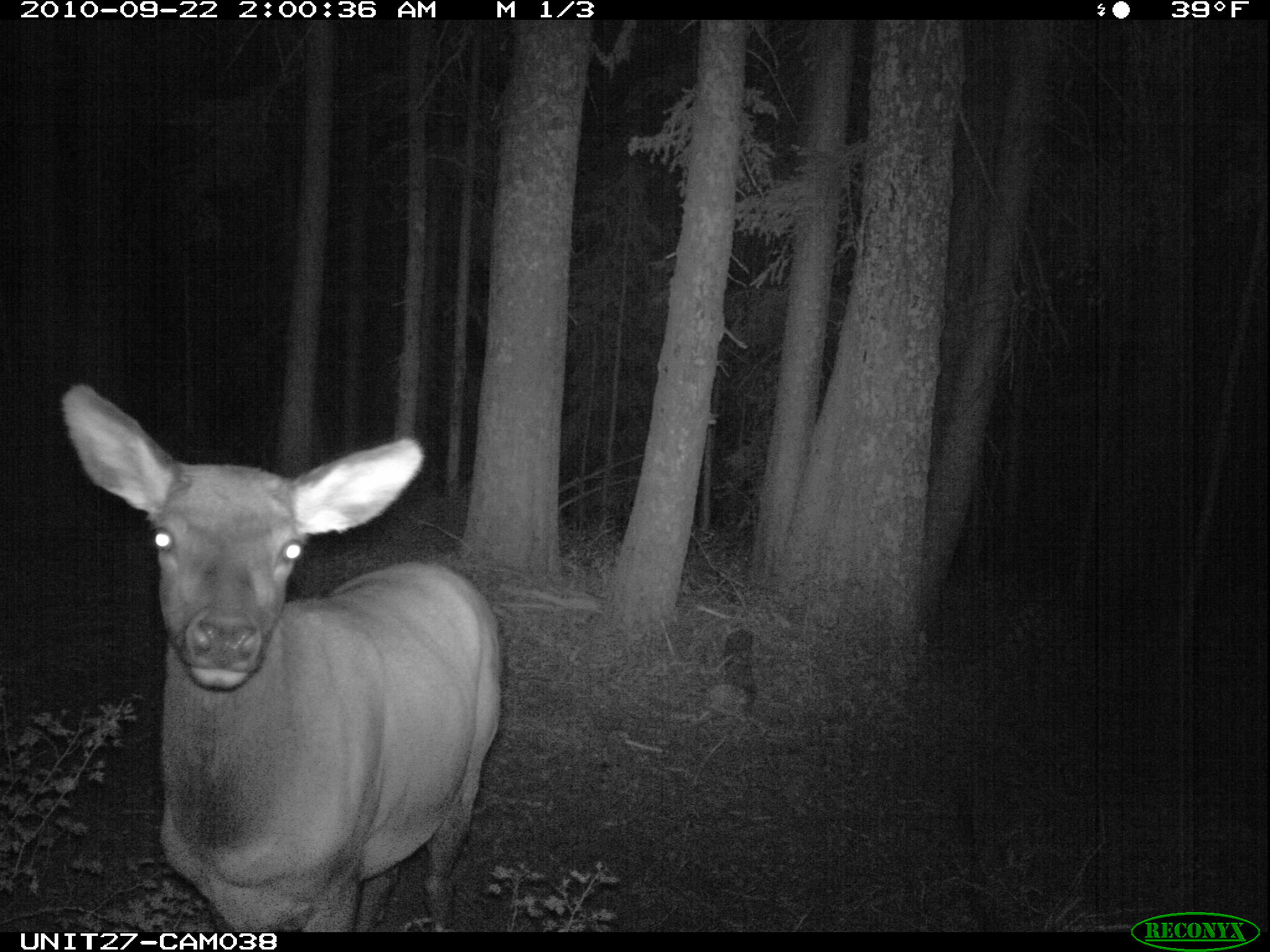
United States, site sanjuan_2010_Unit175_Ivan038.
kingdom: Animalia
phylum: Chordata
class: Mammalia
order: Artiodactyla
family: Cervidae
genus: Cervus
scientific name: Cervus elaphus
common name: red deer